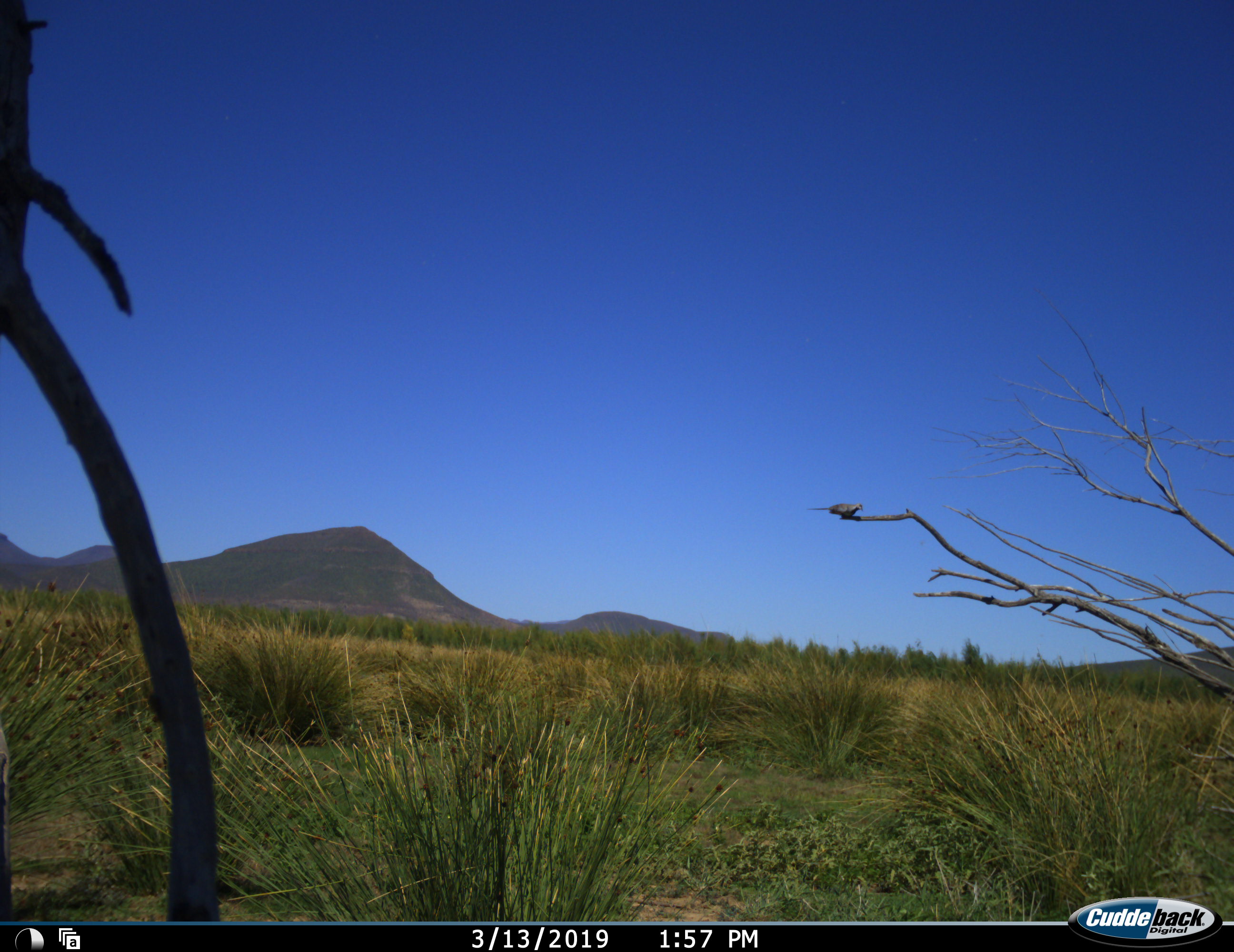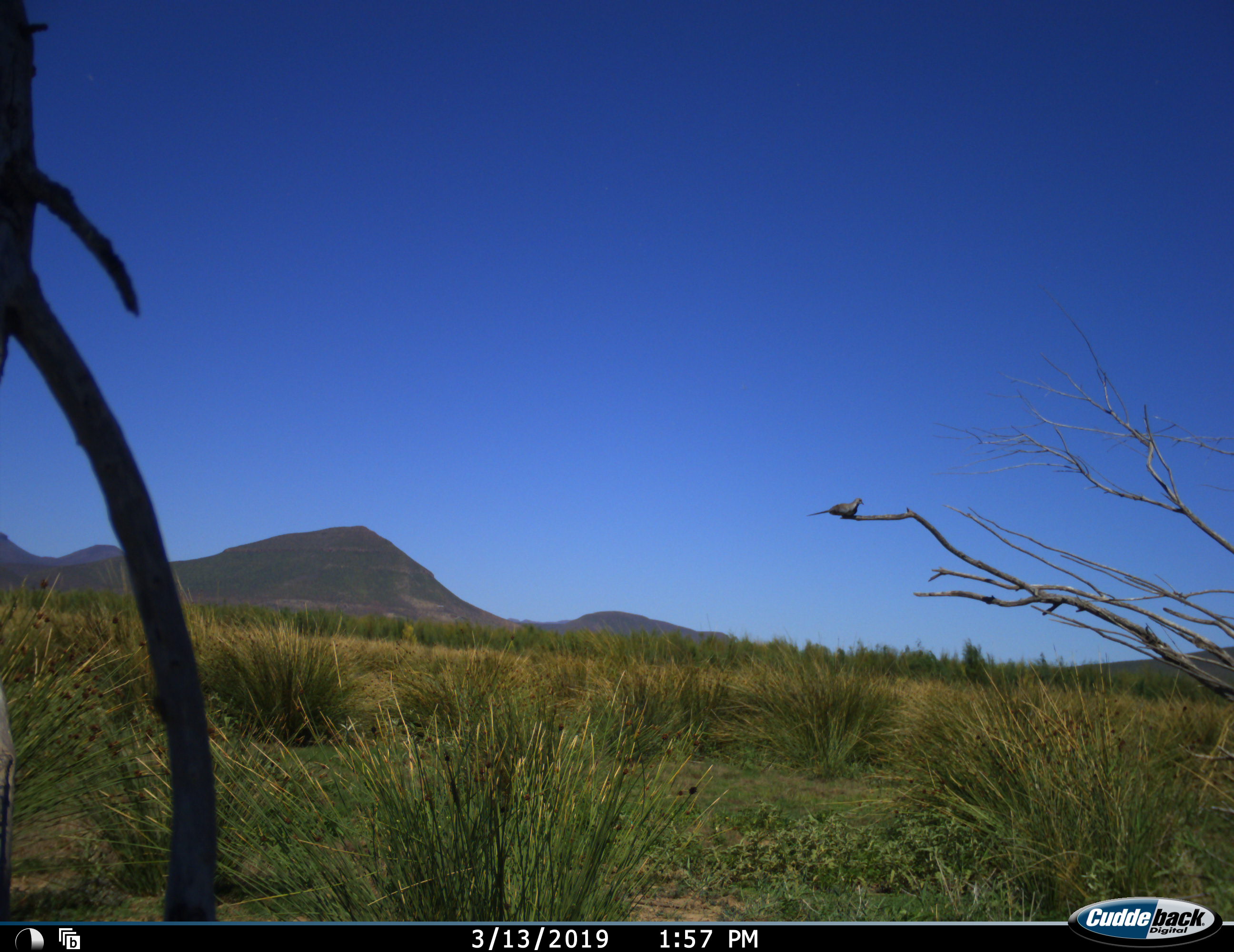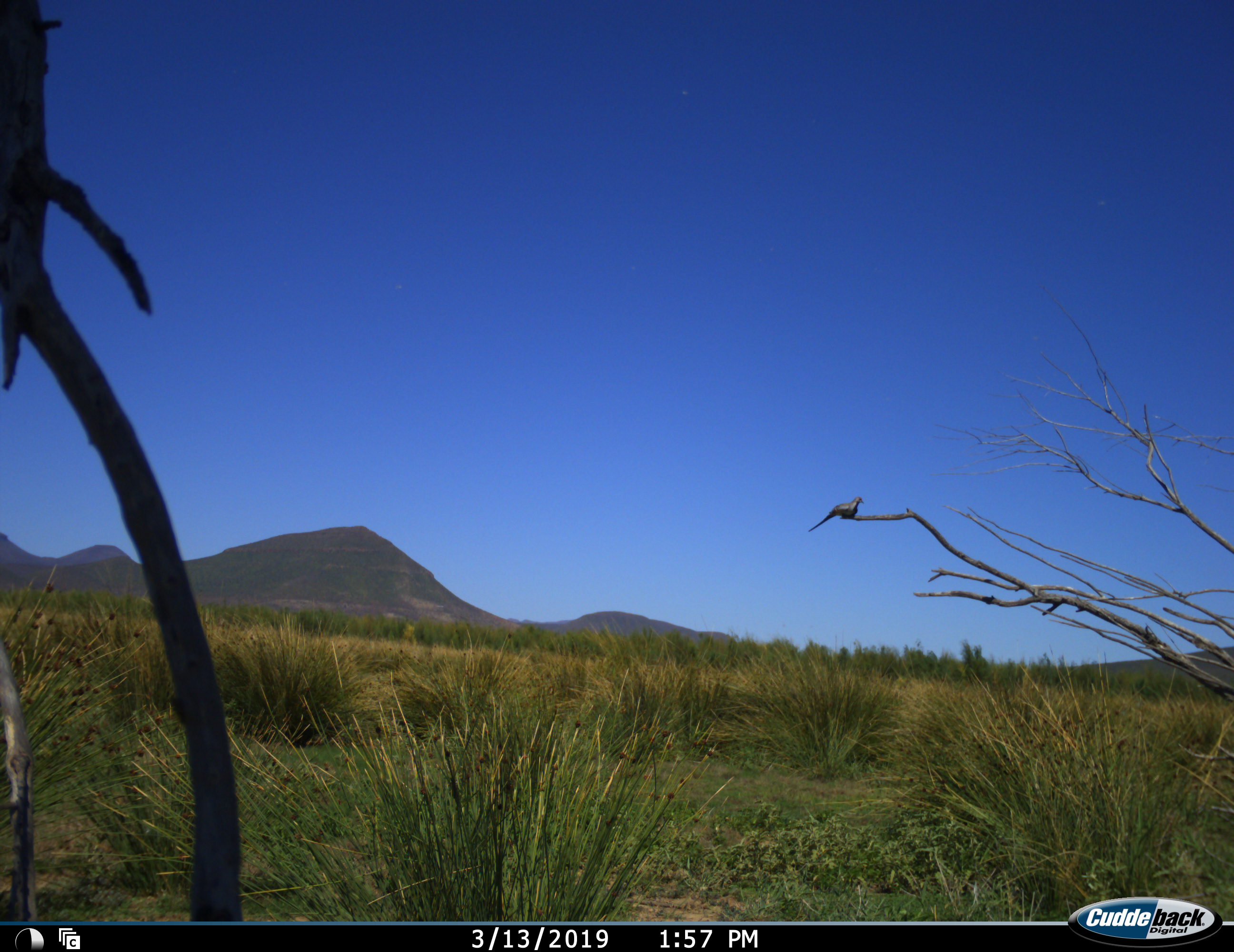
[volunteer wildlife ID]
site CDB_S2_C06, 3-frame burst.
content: unidentified animal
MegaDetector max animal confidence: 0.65